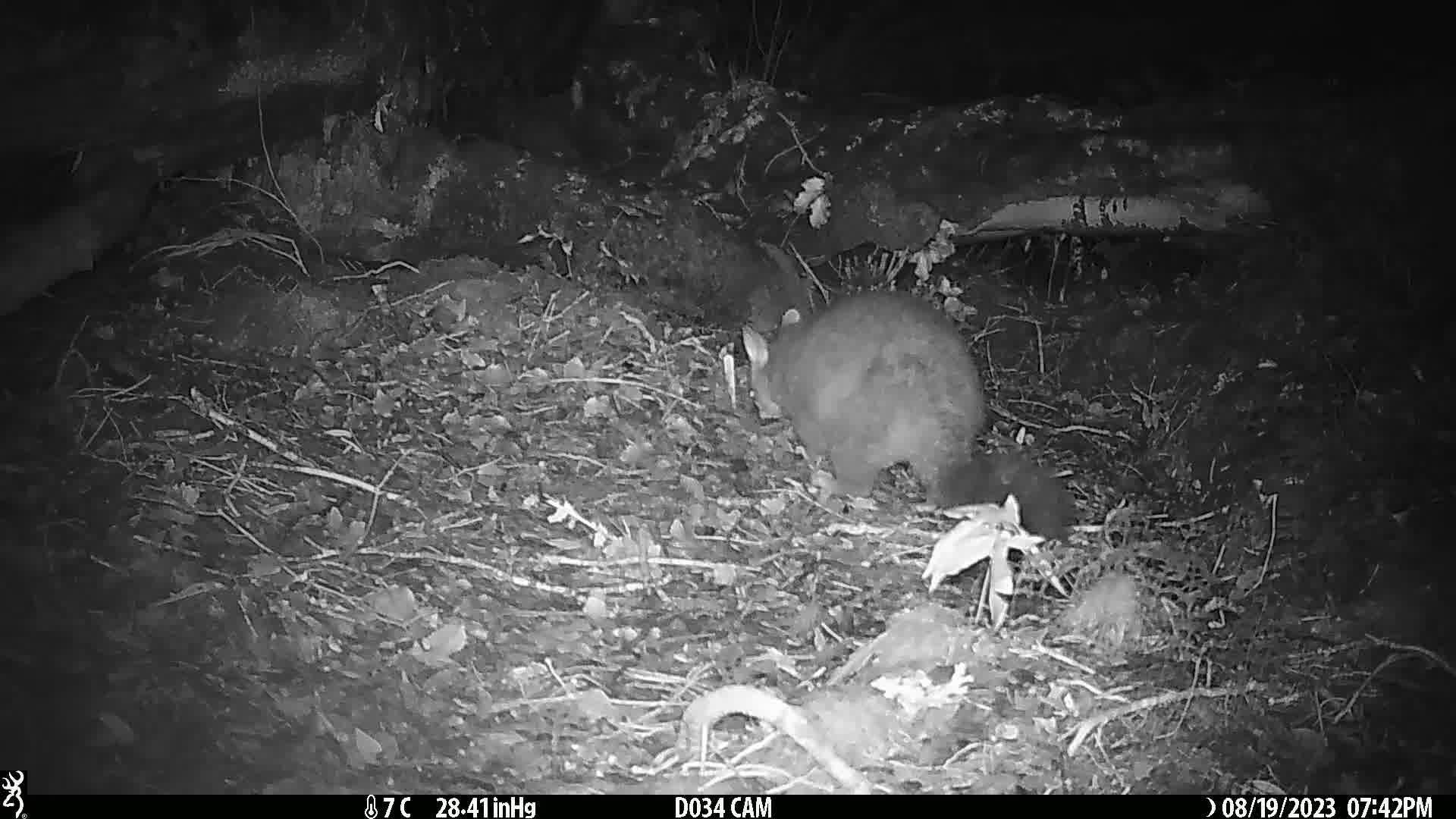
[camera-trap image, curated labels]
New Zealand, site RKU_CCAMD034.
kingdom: Animalia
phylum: Chordata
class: Mammalia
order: Diprotodontia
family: Phalangeridae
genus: Trichosurus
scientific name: Trichosurus vulpecula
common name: common brushtail possum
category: possum